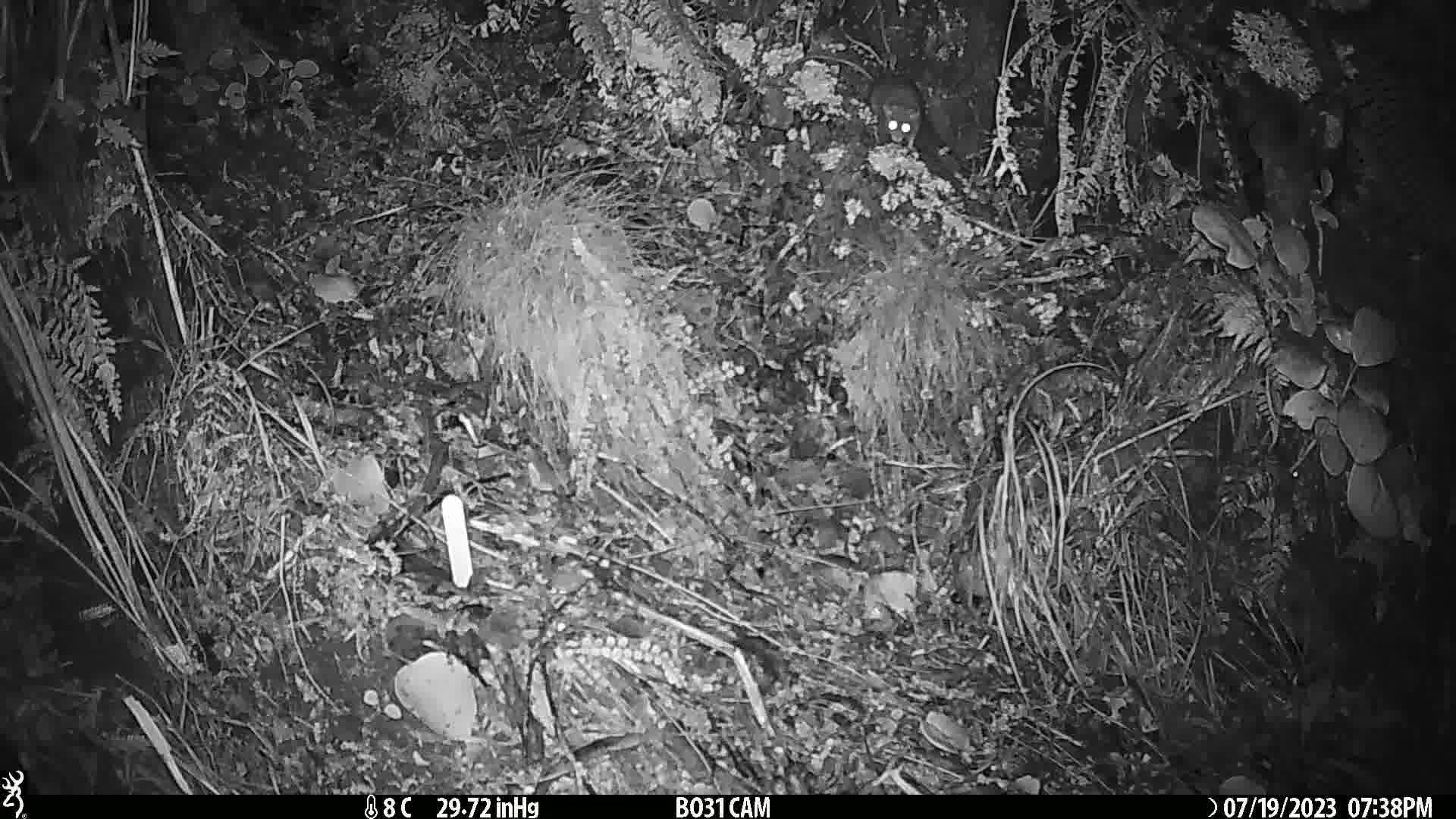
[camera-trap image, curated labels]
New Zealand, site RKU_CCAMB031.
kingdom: Animalia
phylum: Chordata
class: Mammalia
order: Rodentia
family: Muridae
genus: Rattus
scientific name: Rattus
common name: rat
Rat (Rattus).